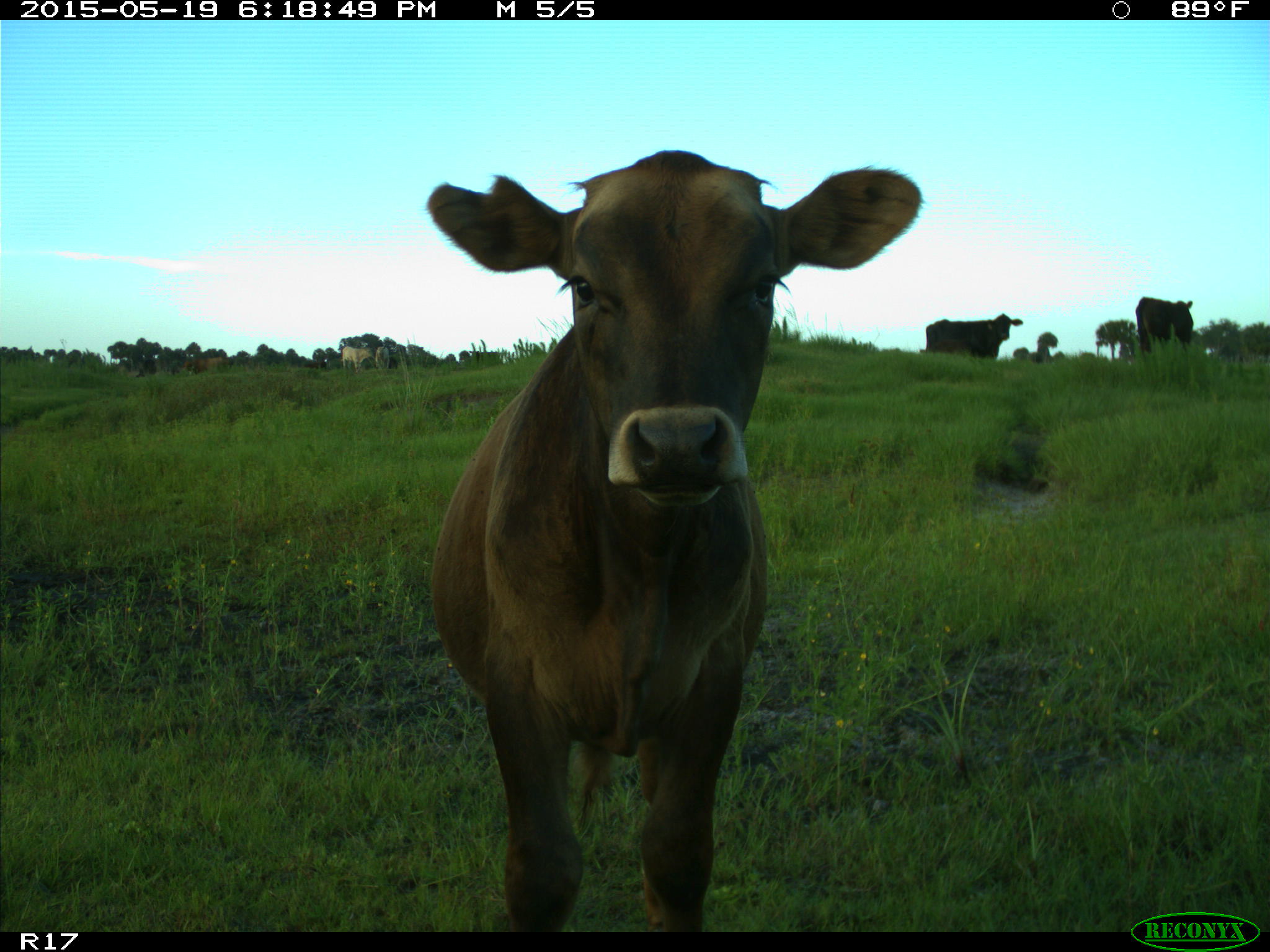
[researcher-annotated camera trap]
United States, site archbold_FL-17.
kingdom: Animalia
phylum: Chordata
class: Mammalia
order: Artiodactyla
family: Bovidae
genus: Bos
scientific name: Bos taurus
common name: domestic cow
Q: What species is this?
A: Bos taurus (domestic cow).